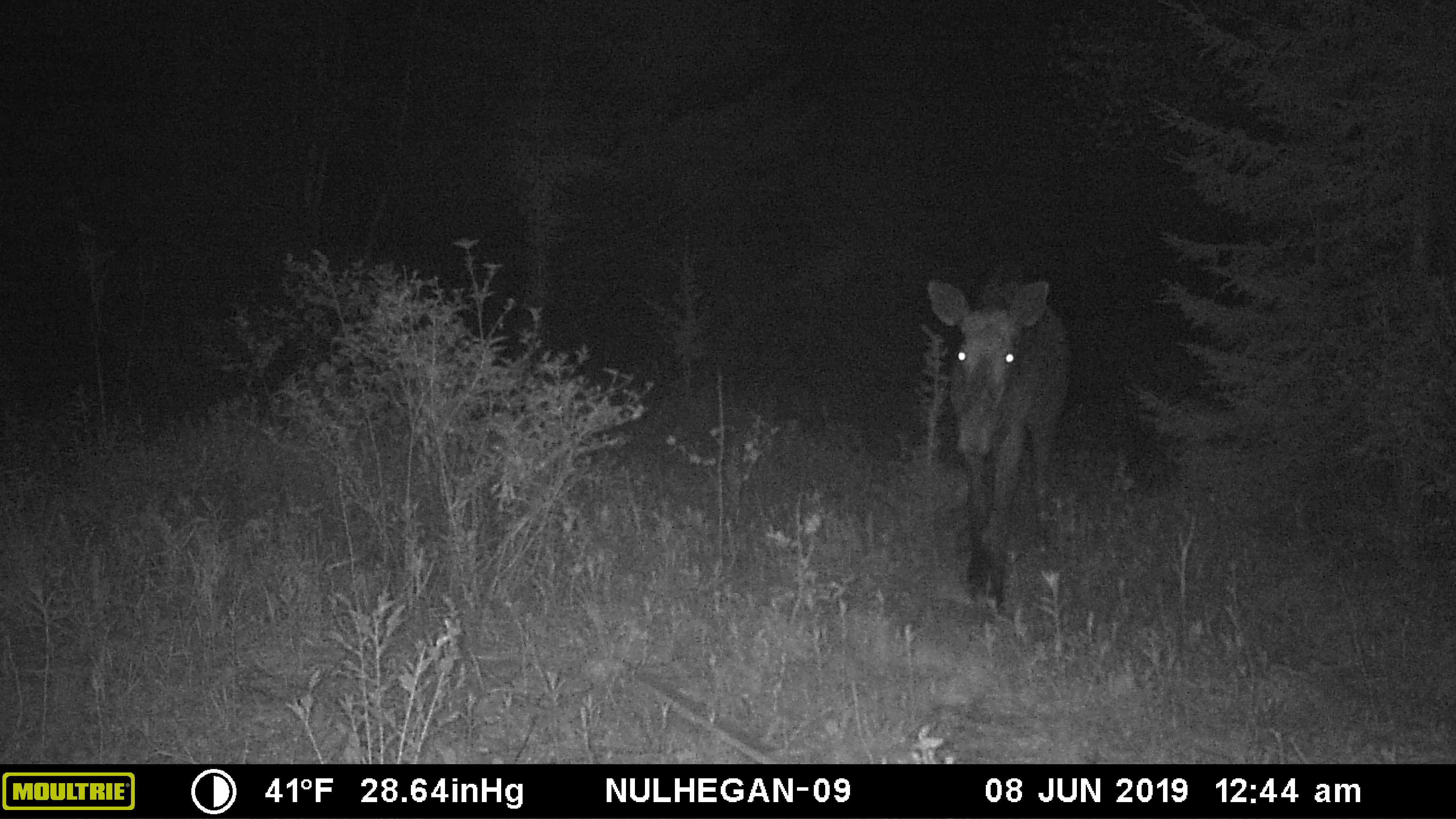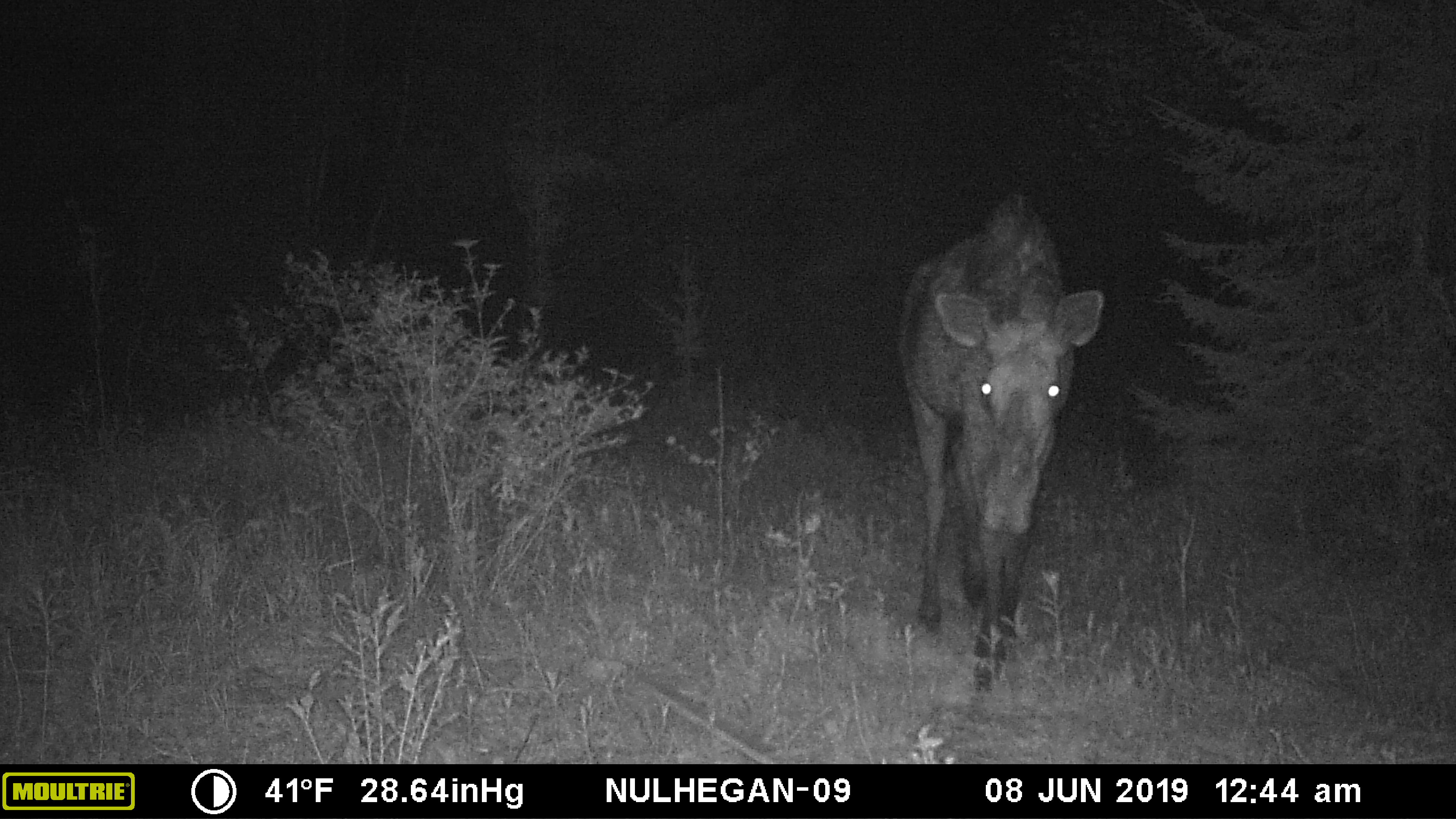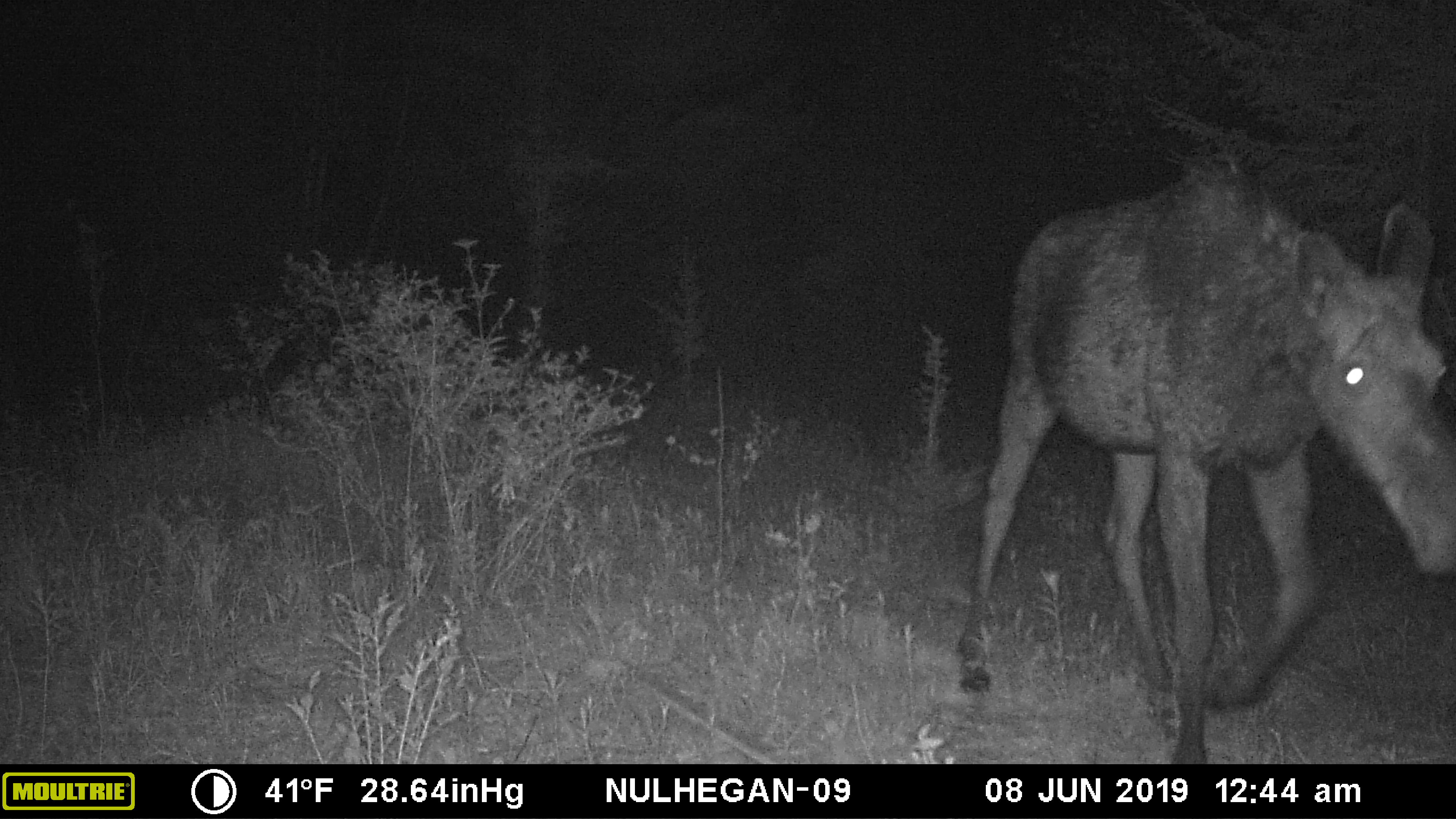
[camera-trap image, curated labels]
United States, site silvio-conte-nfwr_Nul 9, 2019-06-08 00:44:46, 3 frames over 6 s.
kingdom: Animalia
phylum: Chordata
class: Mammalia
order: Artiodactyla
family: Cervidae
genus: Alces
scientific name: Alces alces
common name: moose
Moose (Alces alces).